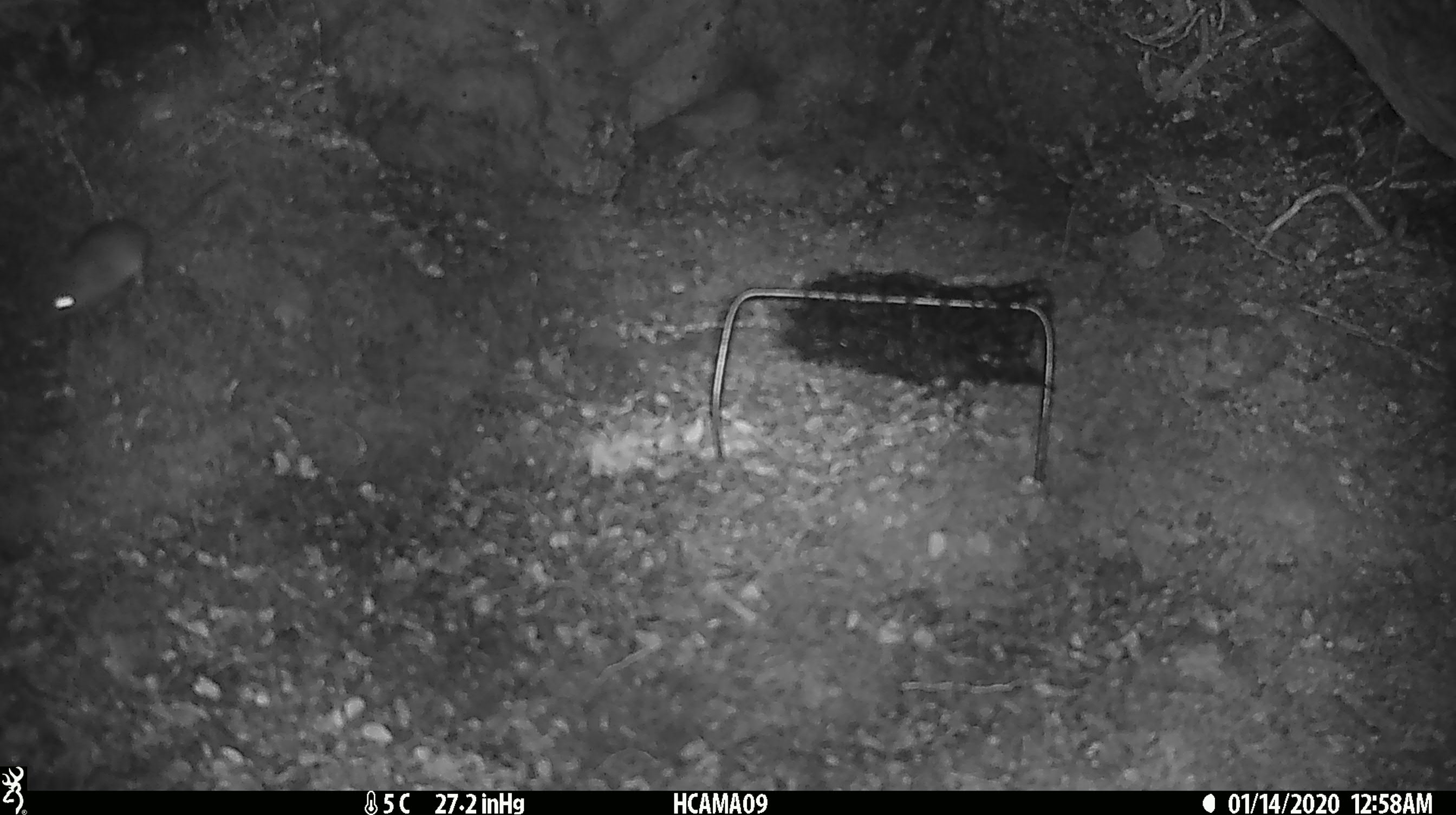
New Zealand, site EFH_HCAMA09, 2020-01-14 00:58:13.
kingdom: Animalia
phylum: Chordata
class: Mammalia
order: Rodentia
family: Muridae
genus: Mus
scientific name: Mus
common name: mouse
Mouse (Mus).